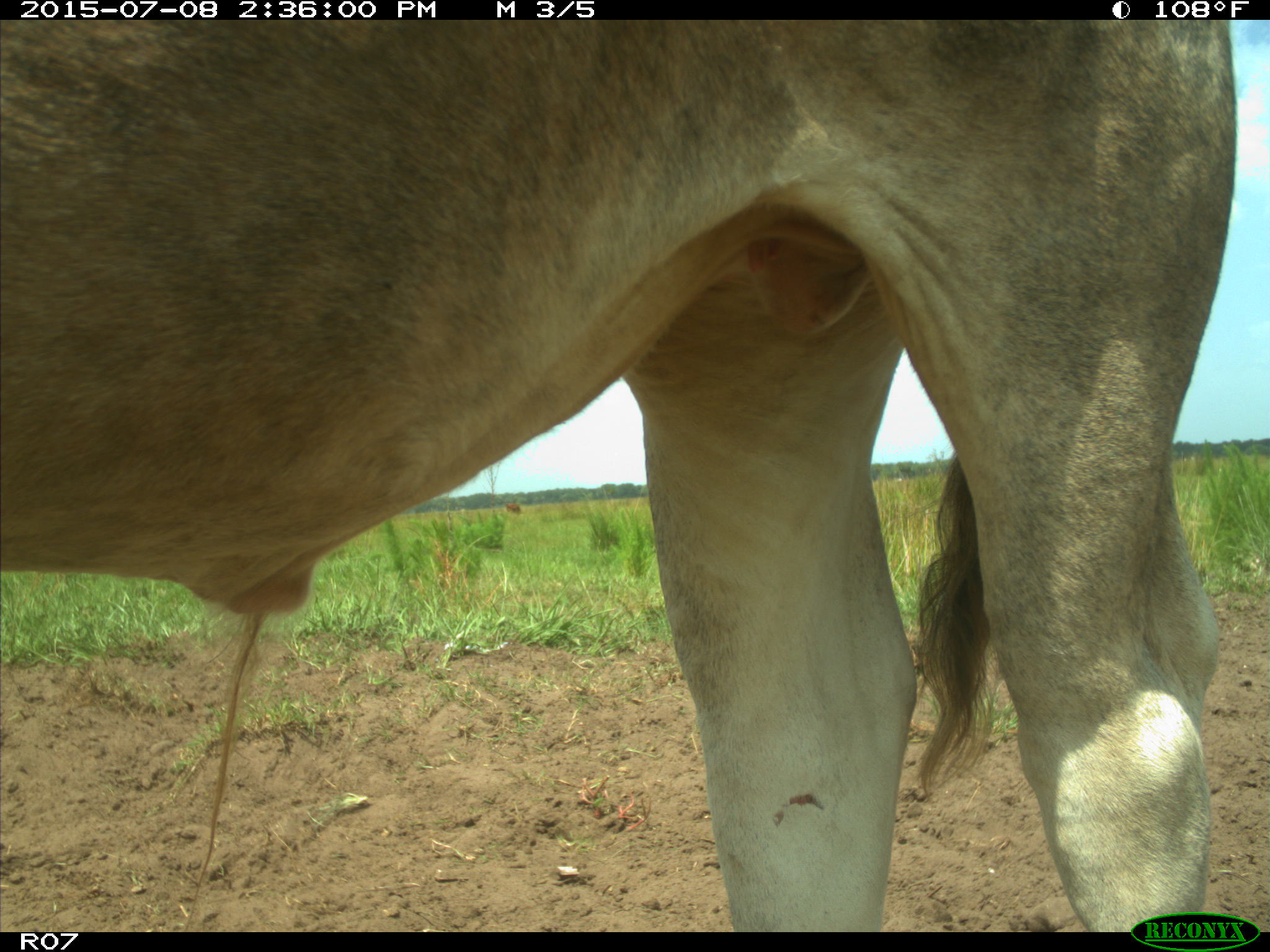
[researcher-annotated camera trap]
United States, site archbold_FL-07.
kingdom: Animalia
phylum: Chordata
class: Mammalia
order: Artiodactyla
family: Bovidae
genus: Bos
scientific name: Bos taurus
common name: domestic cow